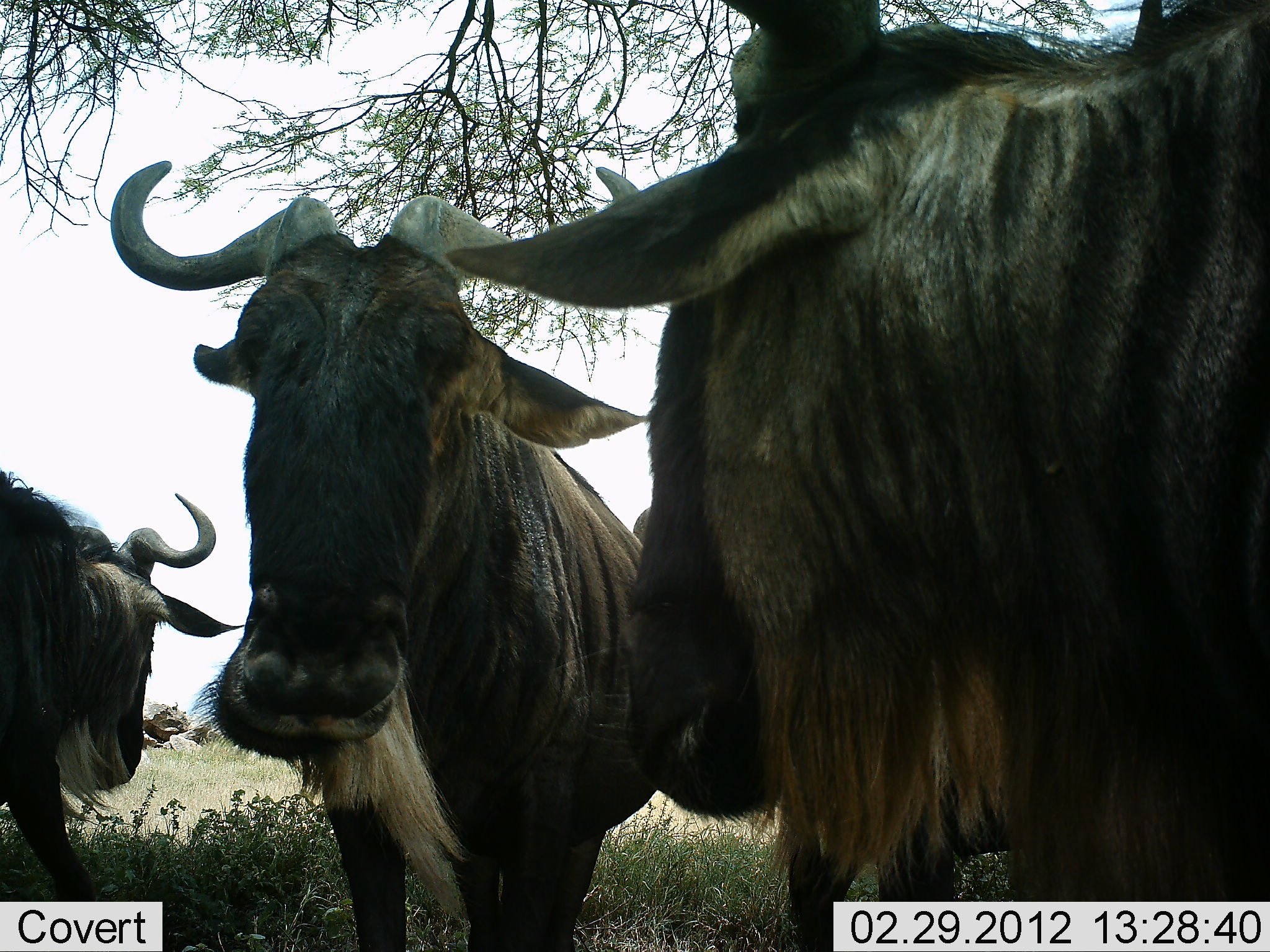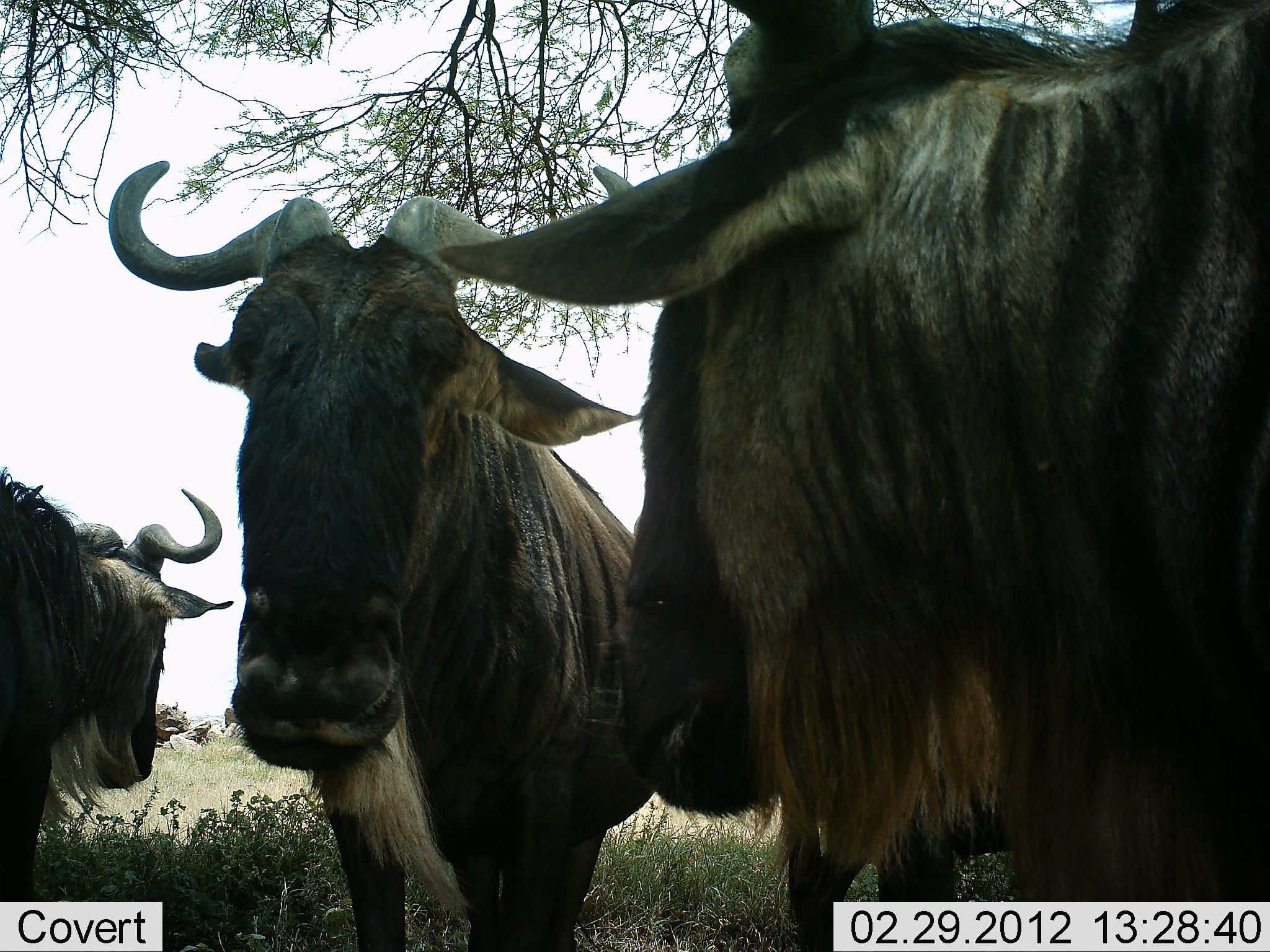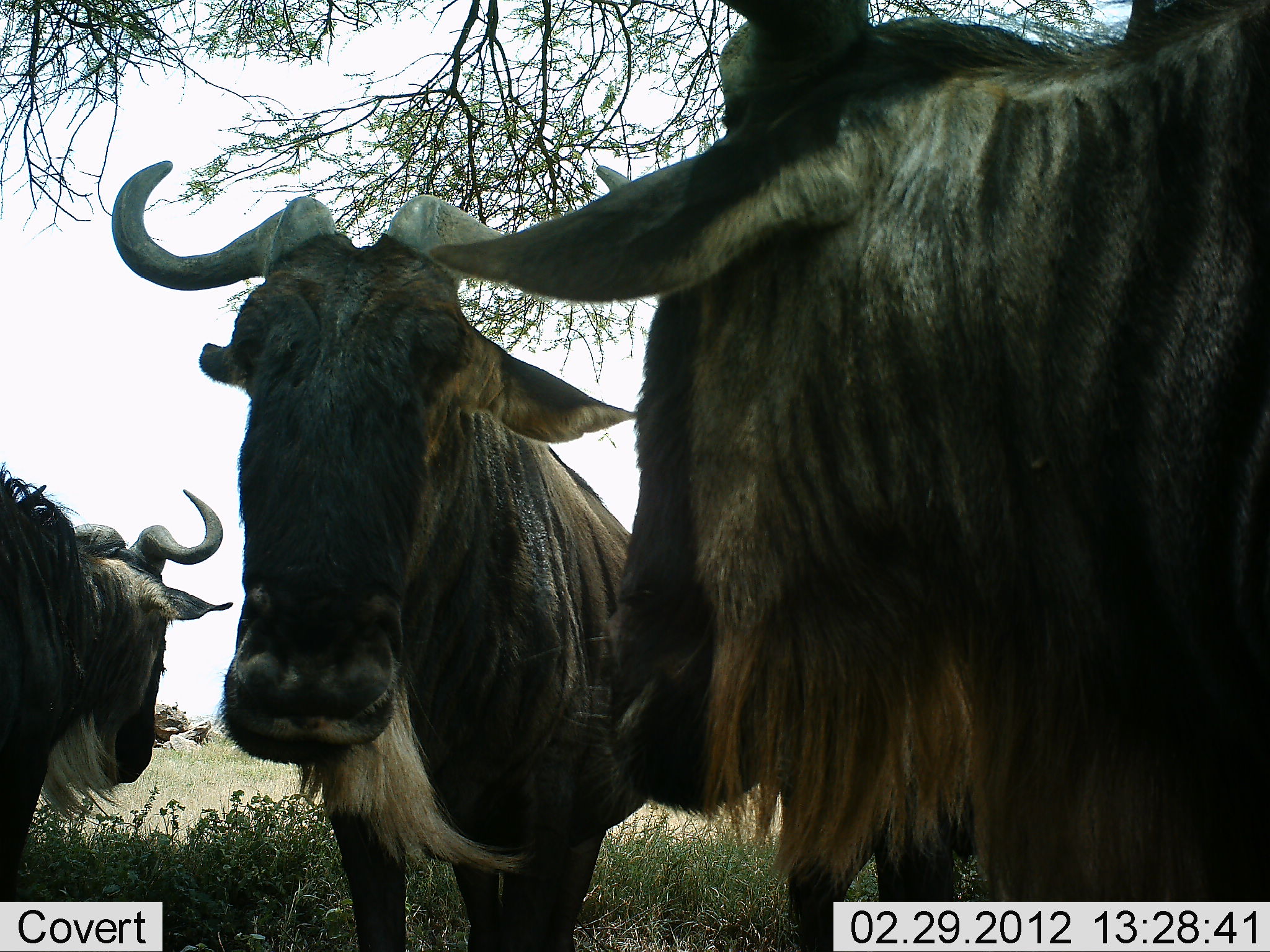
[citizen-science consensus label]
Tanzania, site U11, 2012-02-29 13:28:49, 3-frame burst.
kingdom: Animalia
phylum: Chordata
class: Mammalia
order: Artiodactyla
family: Bovidae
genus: Connochaetes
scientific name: Connochaetes taurinus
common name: blue wildebeest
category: wildebeest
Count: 3.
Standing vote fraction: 67%.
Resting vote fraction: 17%.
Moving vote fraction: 0%.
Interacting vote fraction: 0%.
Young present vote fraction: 0%.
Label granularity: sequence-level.